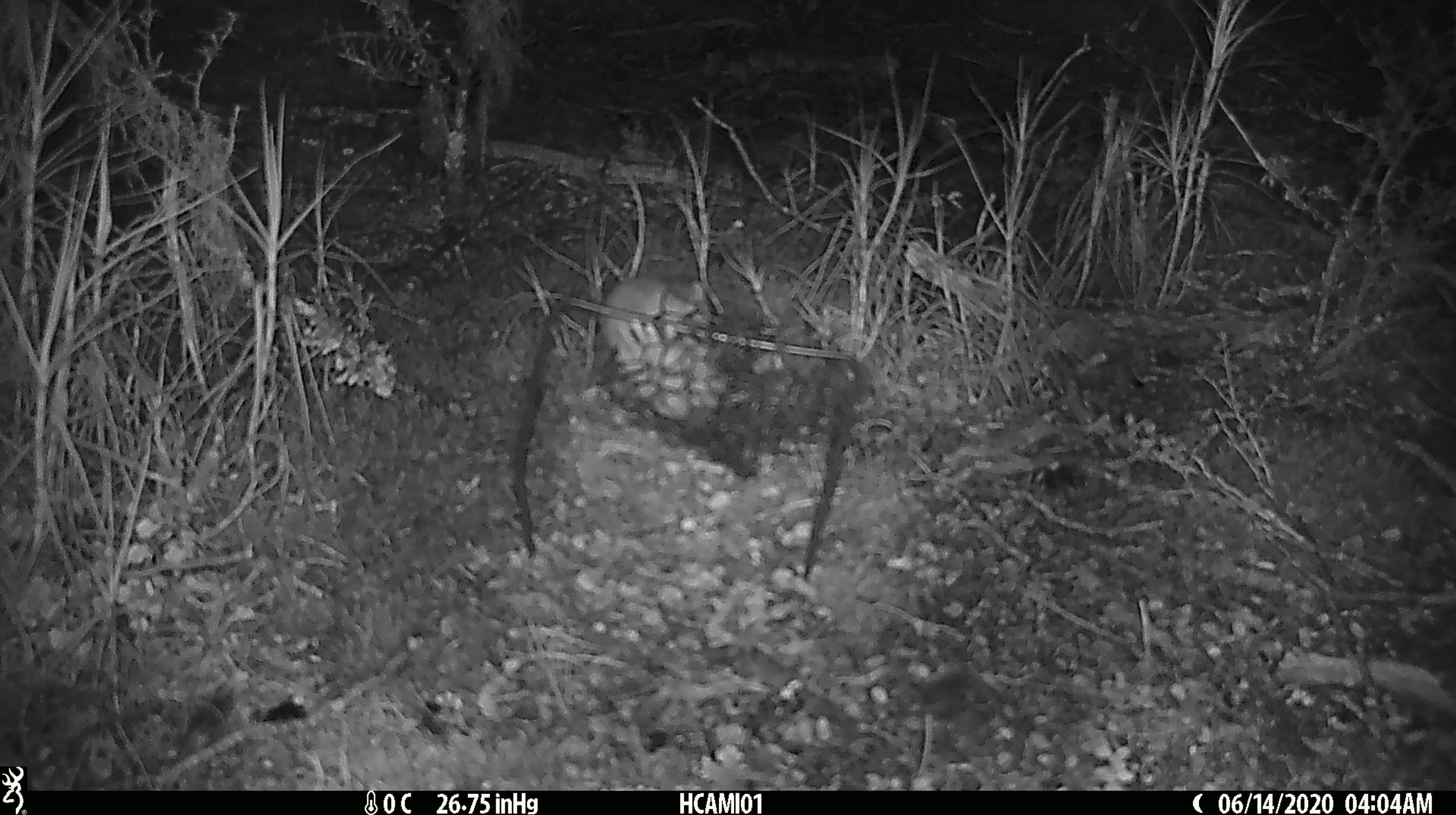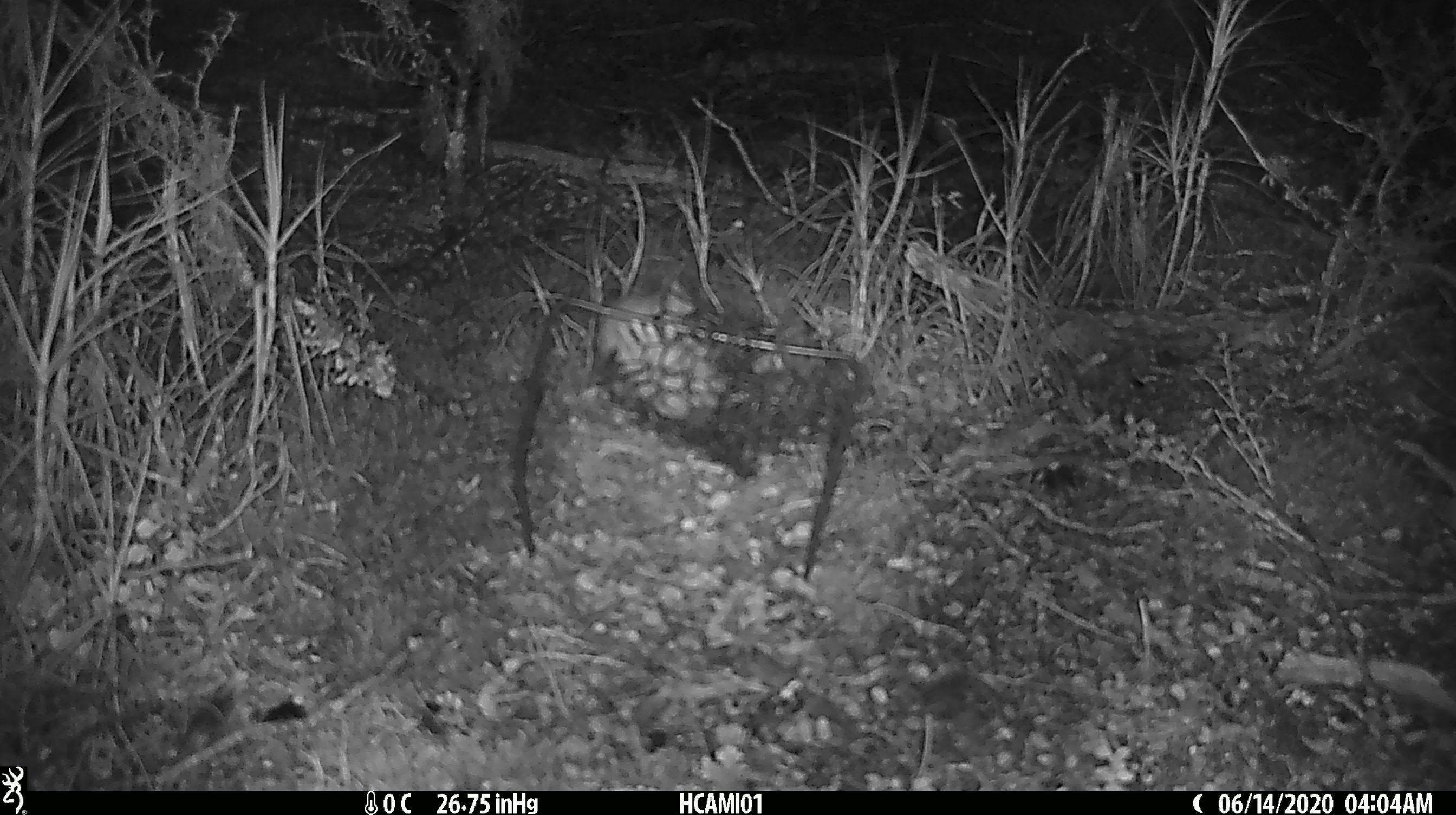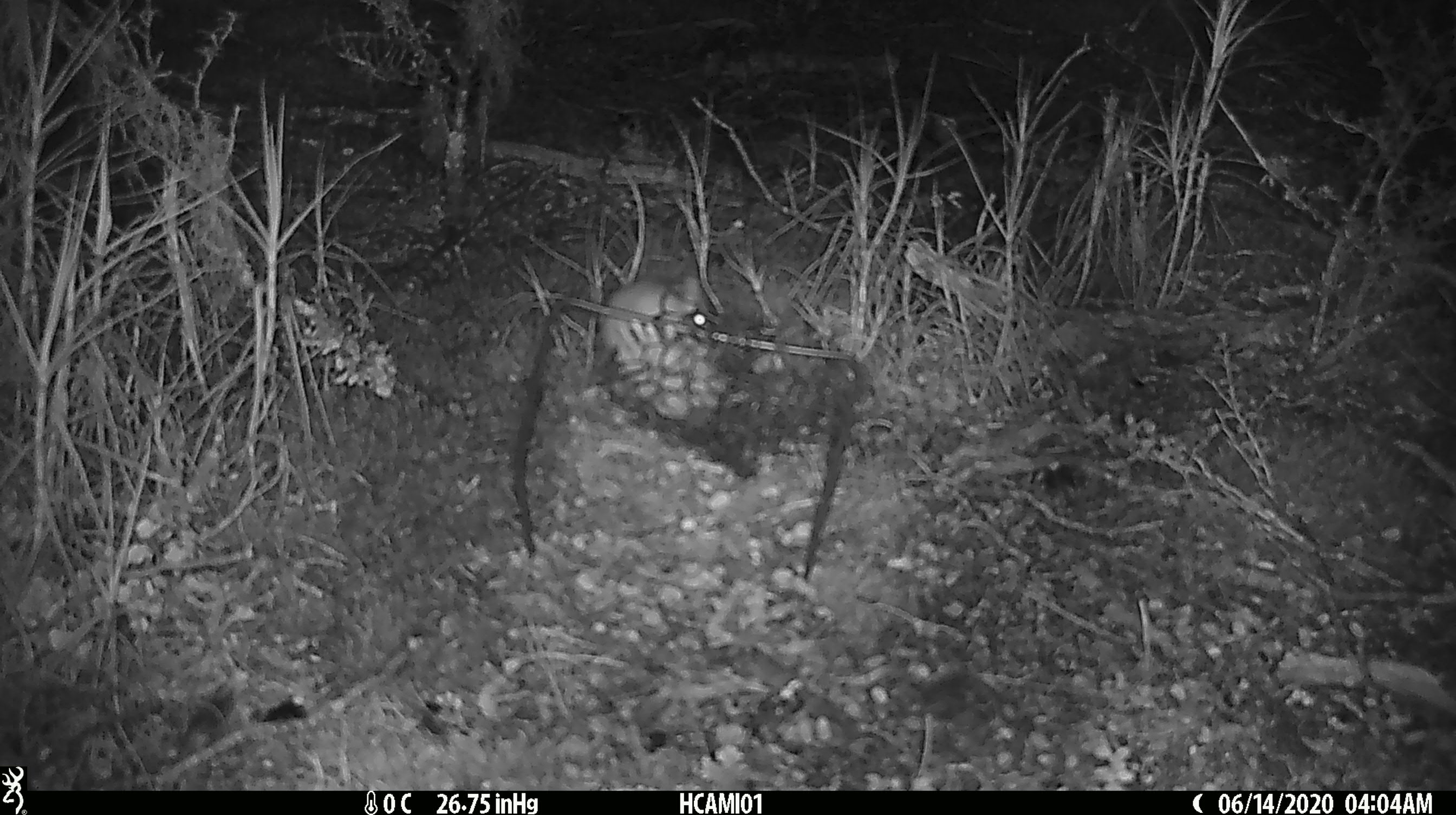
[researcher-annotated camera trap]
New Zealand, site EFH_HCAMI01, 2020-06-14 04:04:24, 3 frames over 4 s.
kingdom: Animalia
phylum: Chordata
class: Mammalia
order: Rodentia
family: Muridae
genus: Mus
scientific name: Mus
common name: mouse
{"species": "mouse (Mus)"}